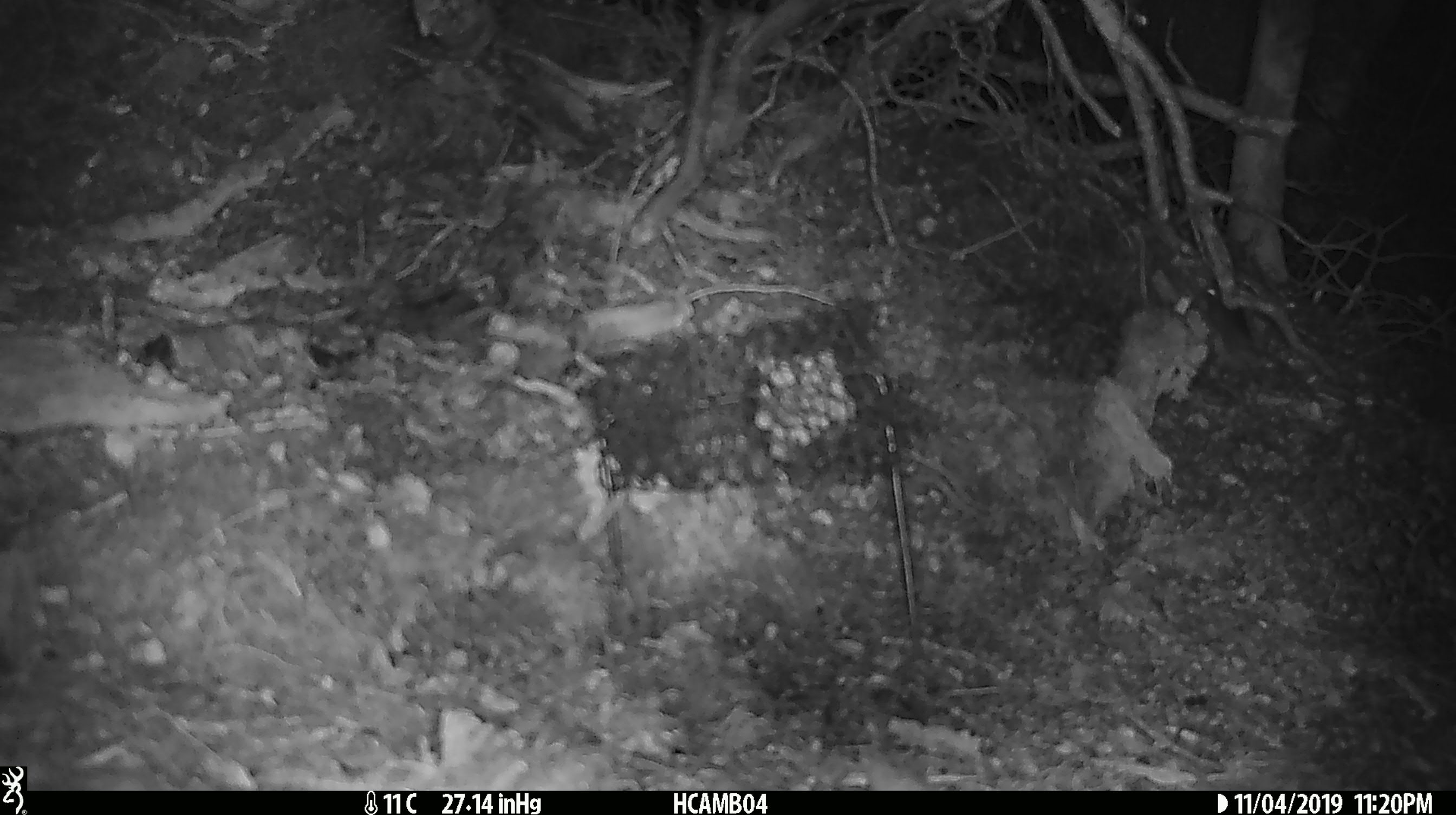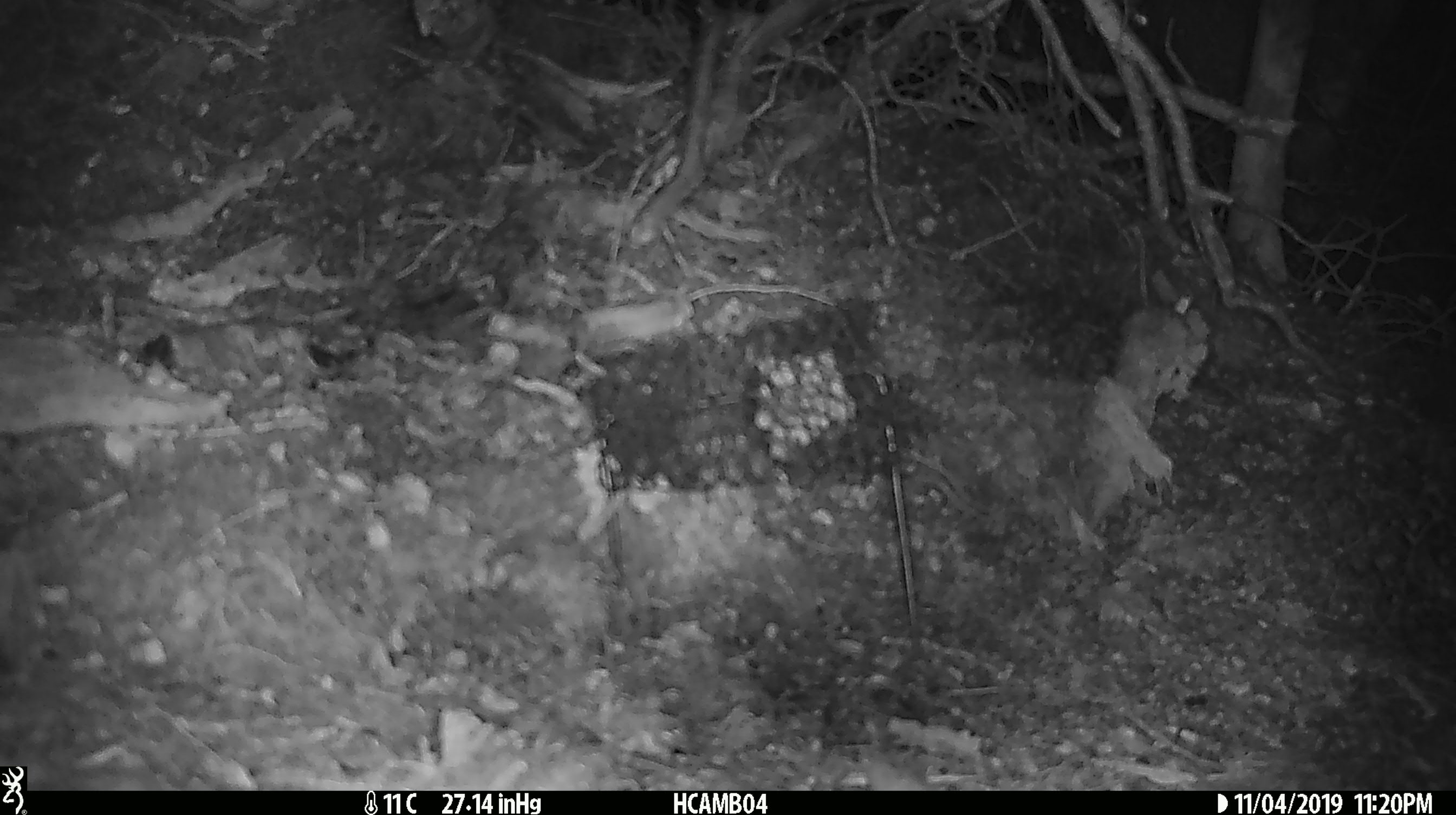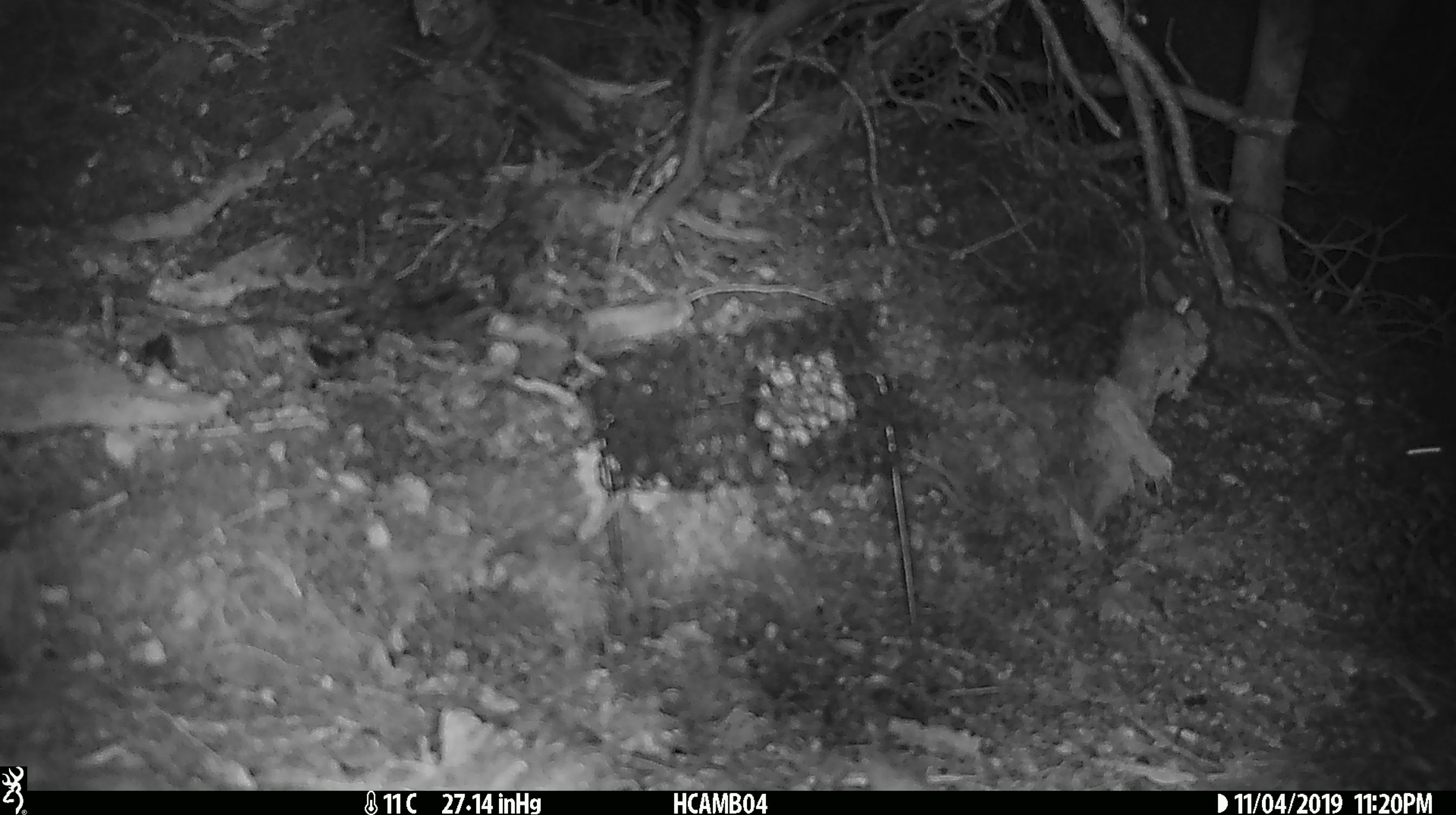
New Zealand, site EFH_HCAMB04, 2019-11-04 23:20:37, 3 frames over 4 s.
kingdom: Animalia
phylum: Chordata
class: Mammalia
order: Rodentia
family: Muridae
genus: Mus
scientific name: Mus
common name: mouse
Mouse (Mus).